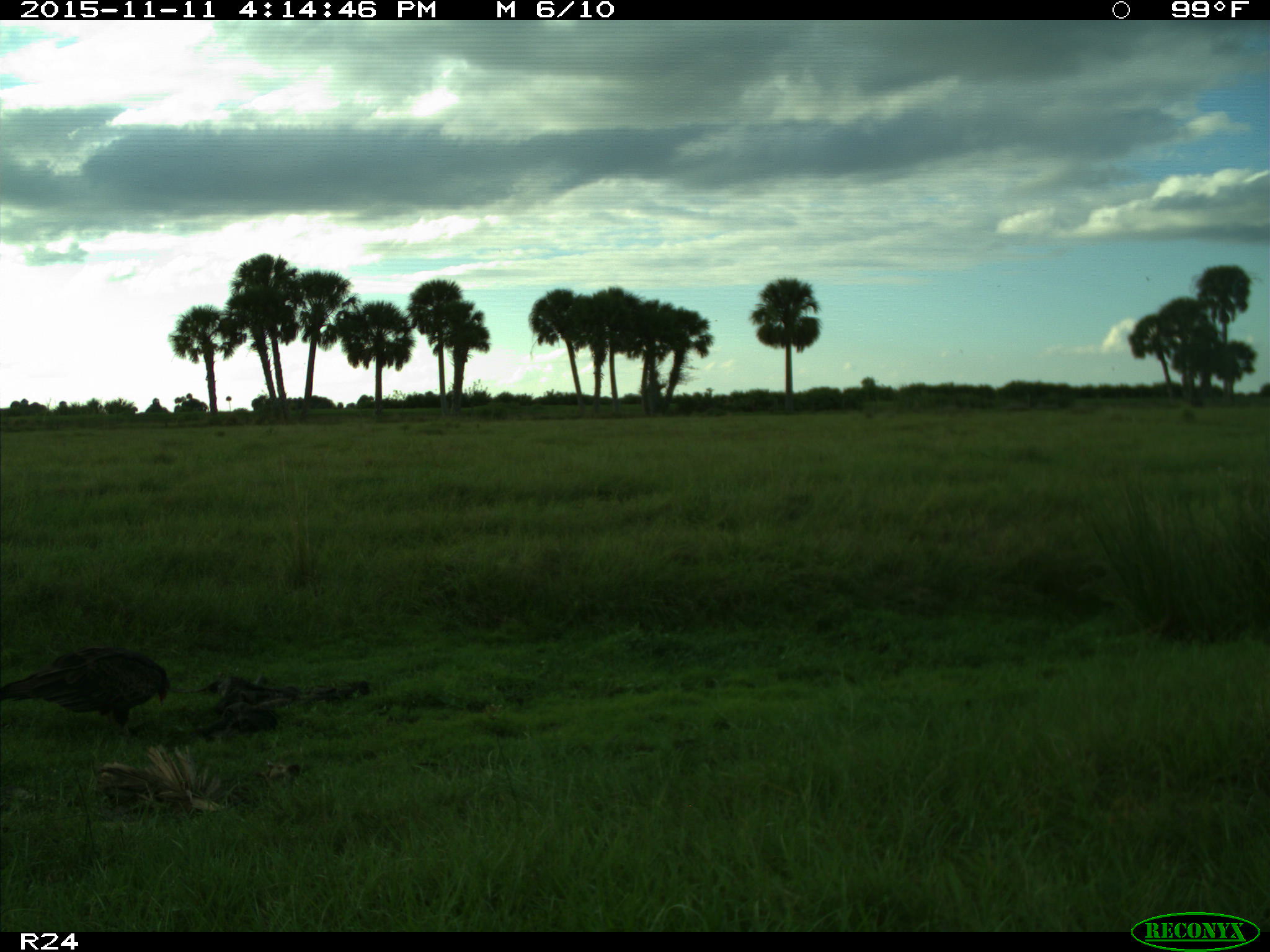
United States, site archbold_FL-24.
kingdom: Animalia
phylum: Chordata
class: Aves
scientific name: Aves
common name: birds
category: unidentified bird